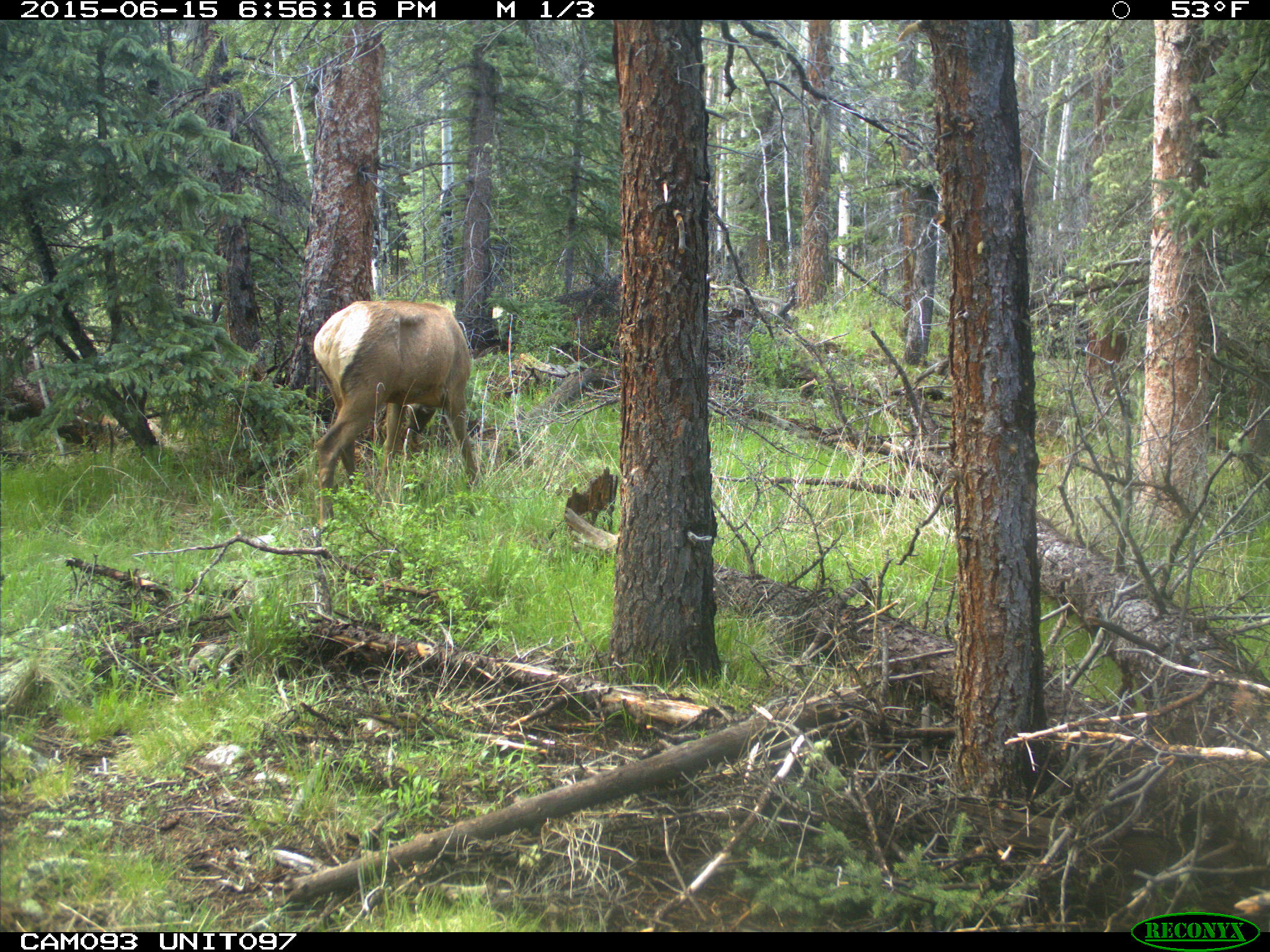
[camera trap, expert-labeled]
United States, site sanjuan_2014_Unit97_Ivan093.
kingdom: Animalia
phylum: Chordata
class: Mammalia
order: Artiodactyla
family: Cervidae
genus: Cervus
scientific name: Cervus elaphus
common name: red deer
Cervus elaphus (red deer).